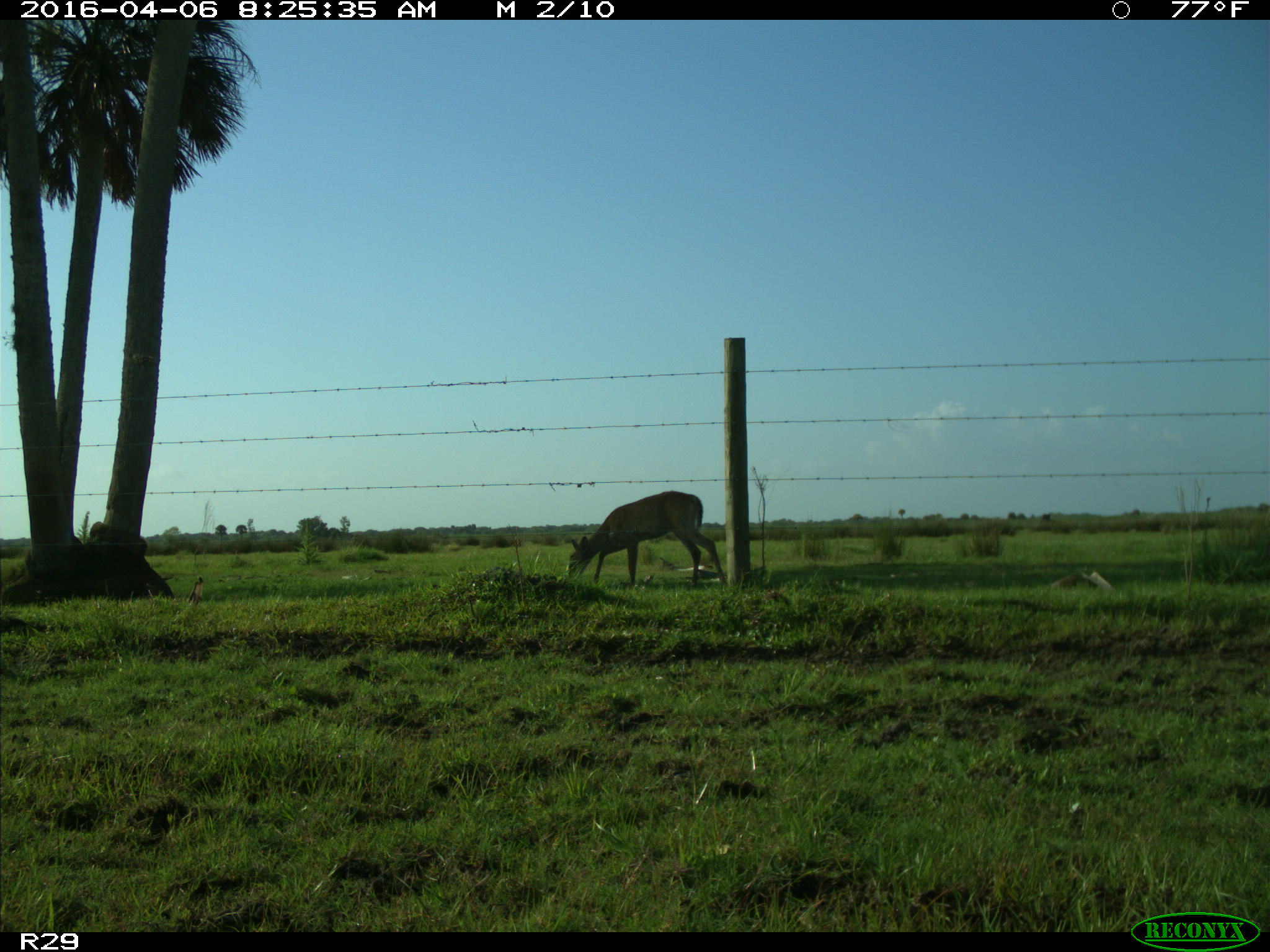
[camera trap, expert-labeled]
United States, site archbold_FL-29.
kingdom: Animalia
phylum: Chordata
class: Mammalia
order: Artiodactyla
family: Cervidae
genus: Odocoileus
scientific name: Odocoileus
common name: deer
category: unidentified deer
Unidentified deer (deer) (Odocoileus).